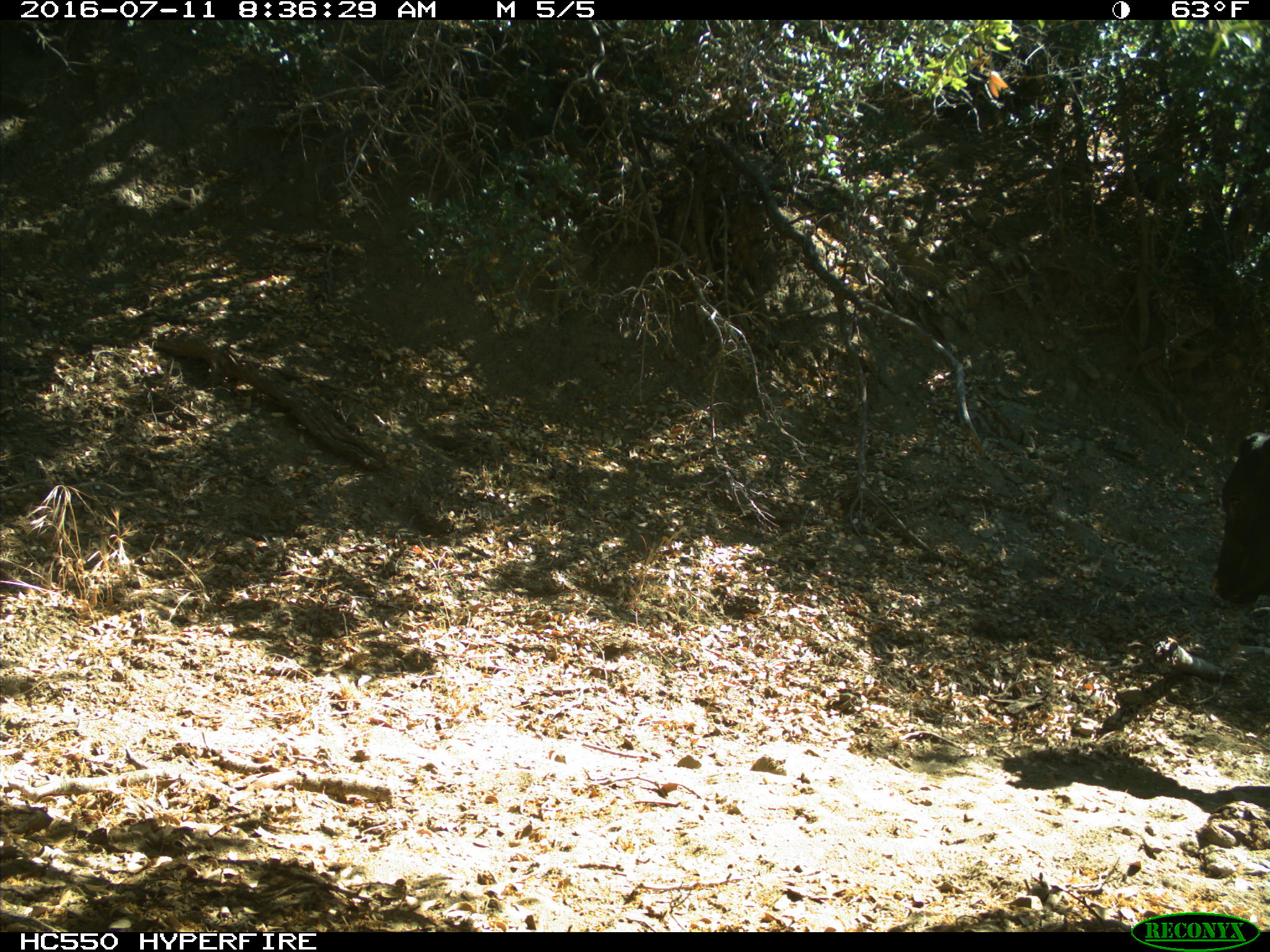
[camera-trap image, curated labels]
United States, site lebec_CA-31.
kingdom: Animalia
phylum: Chordata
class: Mammalia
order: Artiodactyla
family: Bovidae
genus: Bos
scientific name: Bos taurus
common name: domestic cow